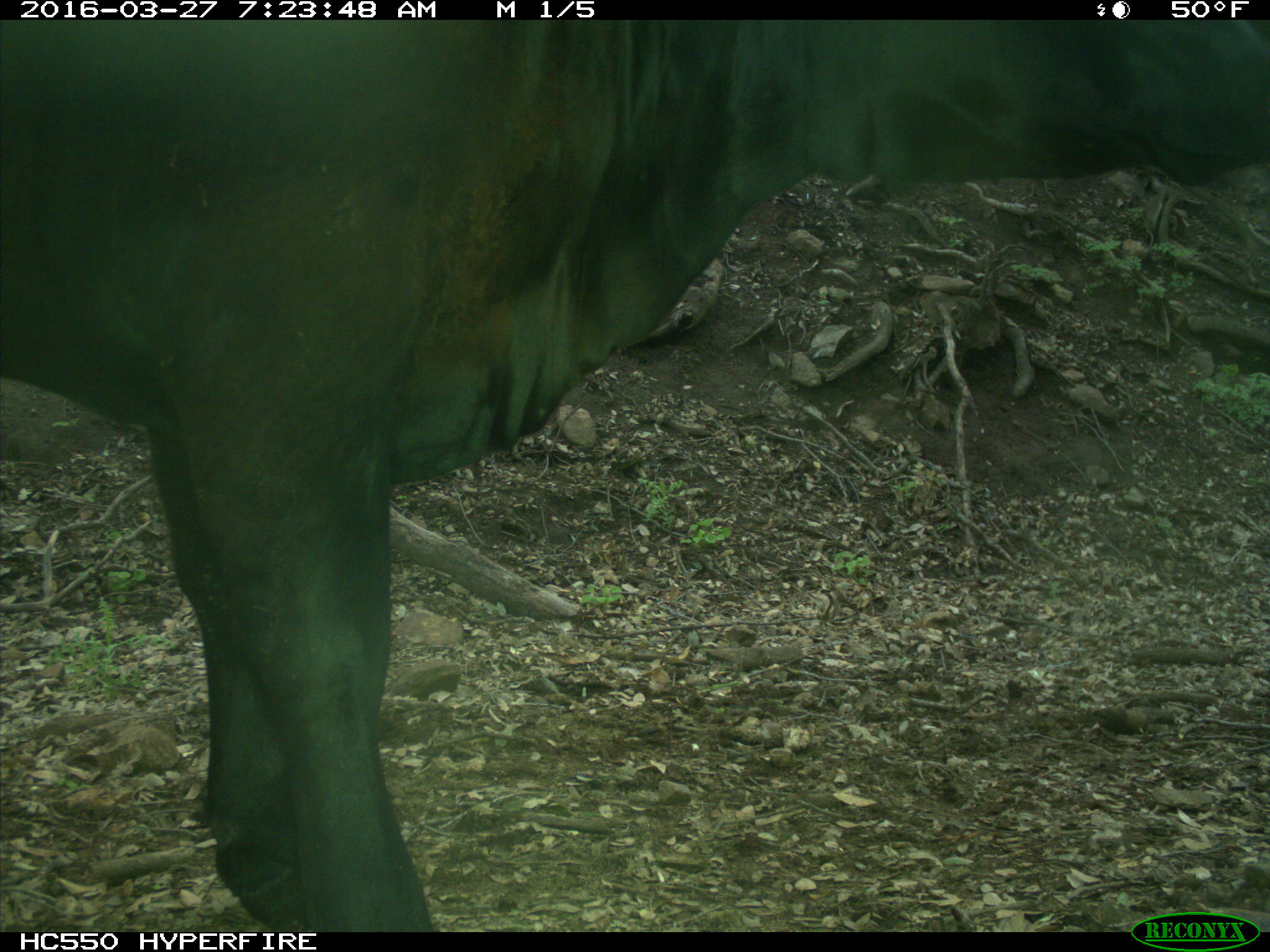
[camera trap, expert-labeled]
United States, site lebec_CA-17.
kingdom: Animalia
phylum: Chordata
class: Mammalia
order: Artiodactyla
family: Bovidae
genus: Bos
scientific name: Bos taurus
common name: domestic cow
Bos taurus (domestic cow).